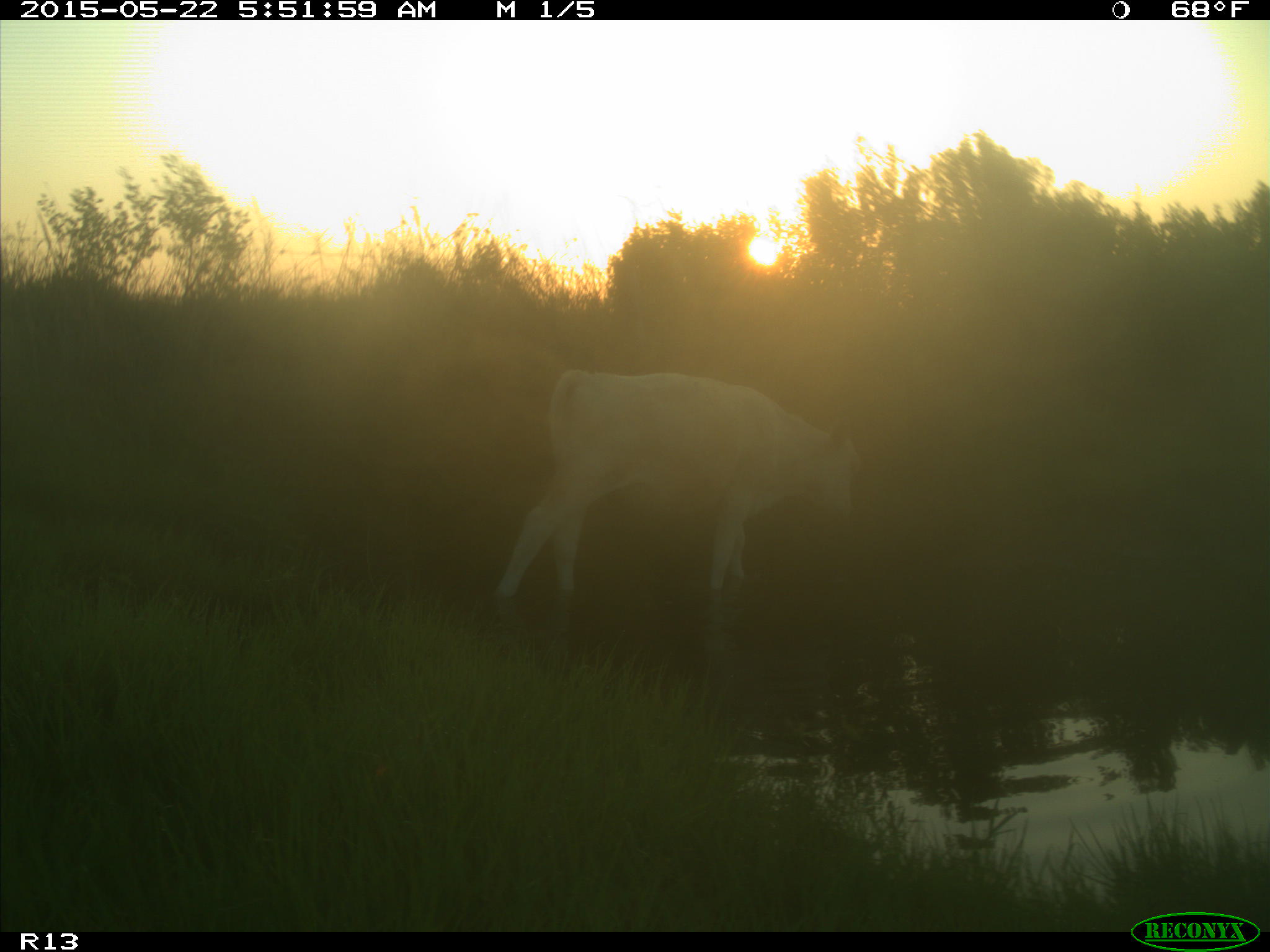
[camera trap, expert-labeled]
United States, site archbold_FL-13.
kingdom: Animalia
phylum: Chordata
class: Mammalia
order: Artiodactyla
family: Bovidae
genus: Bos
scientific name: Bos taurus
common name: domestic cow